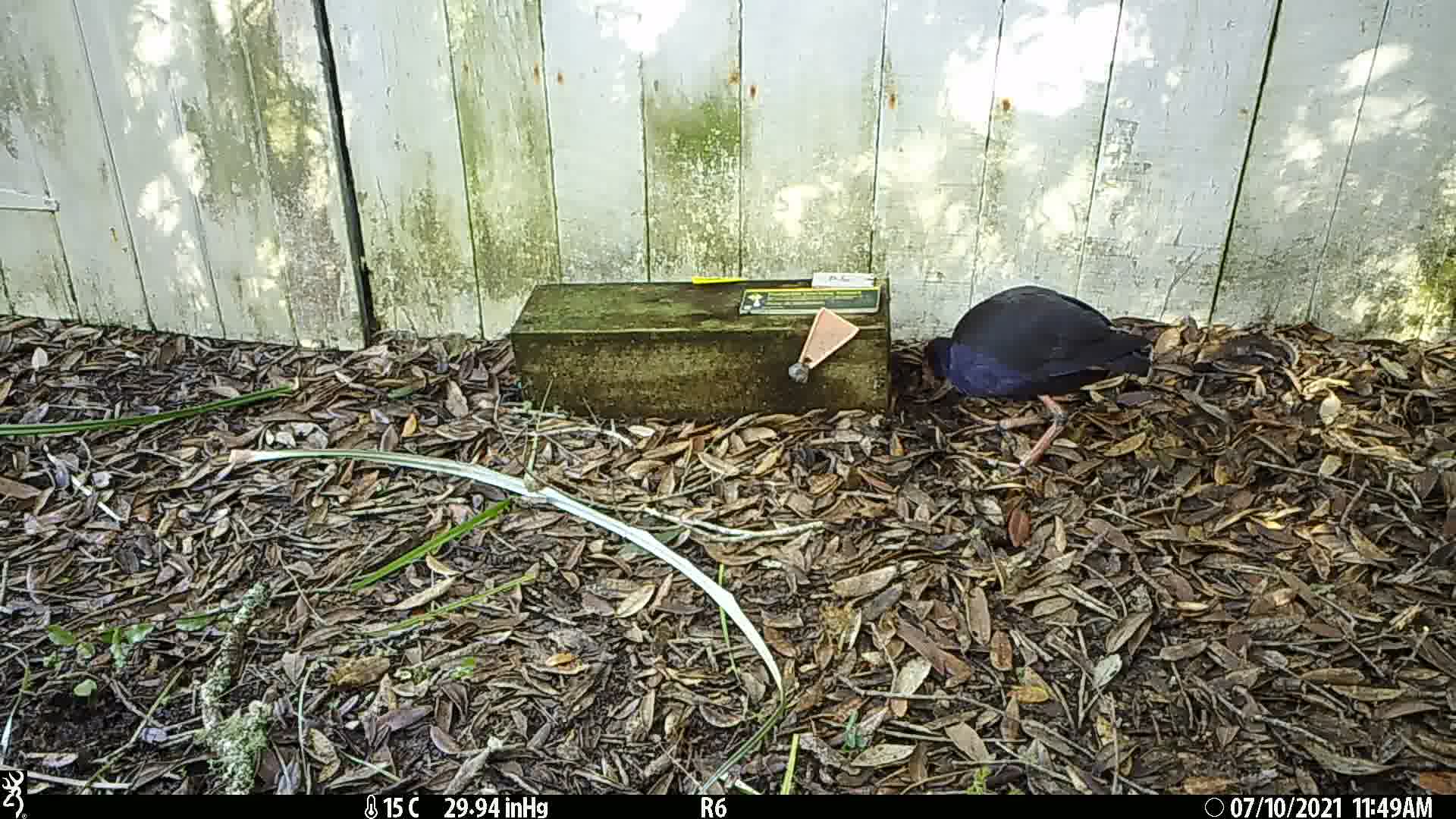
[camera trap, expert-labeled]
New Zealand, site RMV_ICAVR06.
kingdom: Animalia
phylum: Chordata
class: Aves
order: Gruiformes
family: Rallidae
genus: Porphyrio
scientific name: Porphyrio melanotus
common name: australasian swamphen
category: pukeko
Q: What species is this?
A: Pukeko (australasian swamphen) (Porphyrio melanotus).